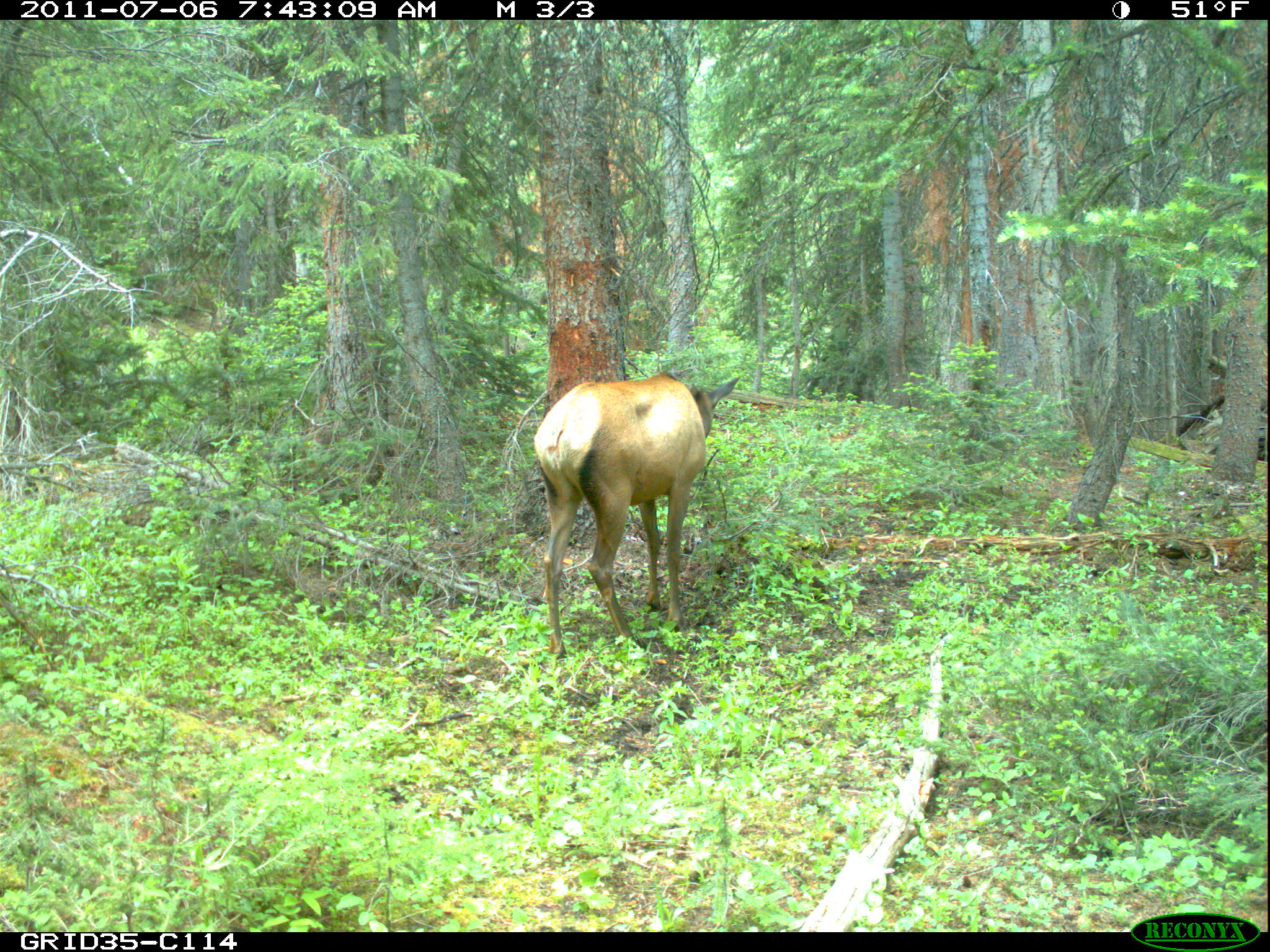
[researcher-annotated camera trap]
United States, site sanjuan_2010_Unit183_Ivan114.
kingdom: Animalia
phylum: Chordata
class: Mammalia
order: Artiodactyla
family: Cervidae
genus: Cervus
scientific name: Cervus elaphus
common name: red deer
Cervus elaphus (red deer).